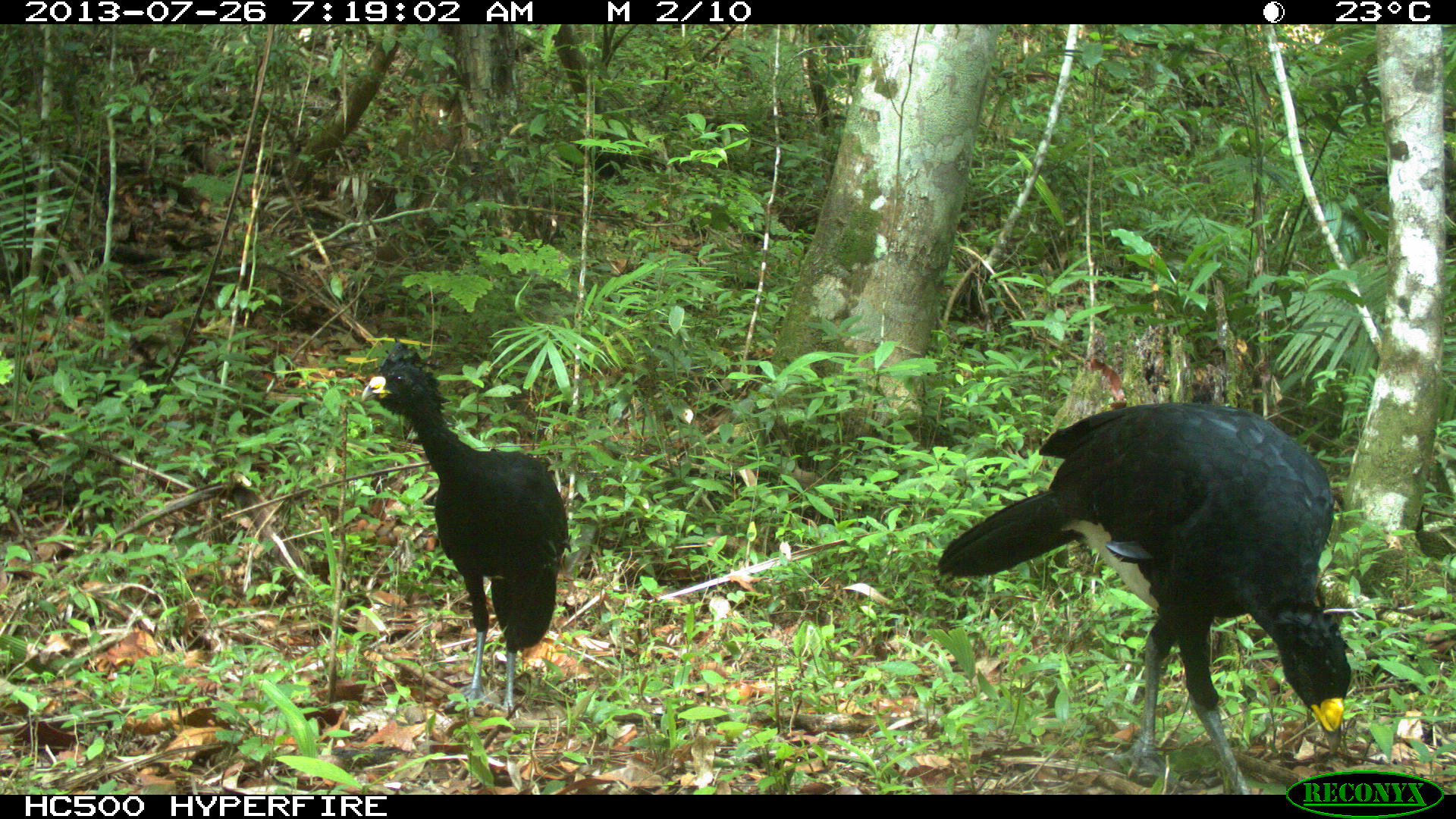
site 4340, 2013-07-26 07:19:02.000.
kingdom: Animalia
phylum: Chordata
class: Aves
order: Galliformes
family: Cracidae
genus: Crax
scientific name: Crax rubra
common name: great curassow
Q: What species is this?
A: Crax rubra (great curassow).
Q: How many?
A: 2.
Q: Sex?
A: Male.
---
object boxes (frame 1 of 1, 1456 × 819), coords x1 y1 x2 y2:
crax rubra: 935 397 1352 794; 356 341 571 718